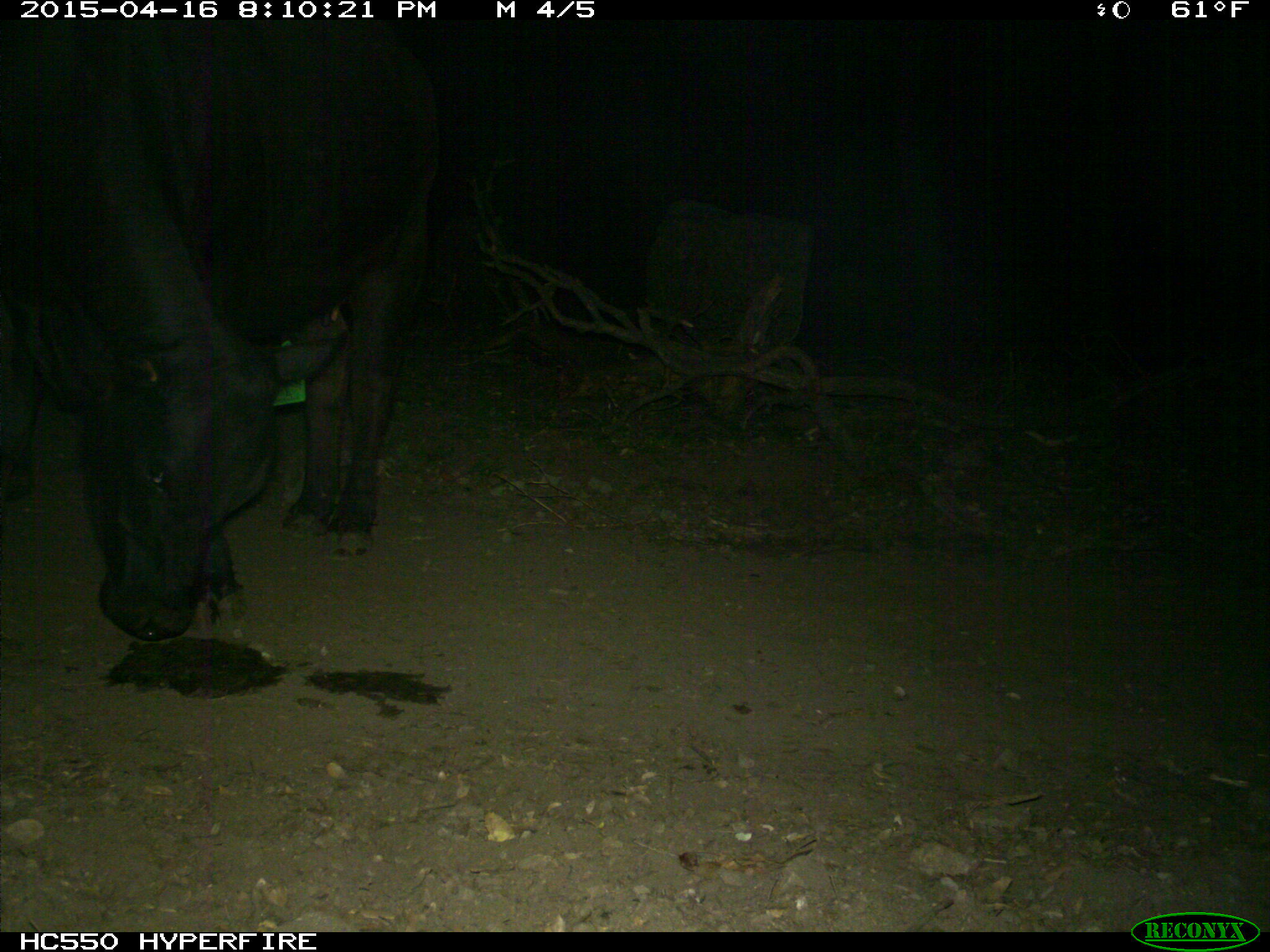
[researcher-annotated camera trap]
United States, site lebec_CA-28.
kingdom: Animalia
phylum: Chordata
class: Mammalia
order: Artiodactyla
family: Bovidae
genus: Bos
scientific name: Bos taurus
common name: domestic cow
Bos taurus (domestic cow).